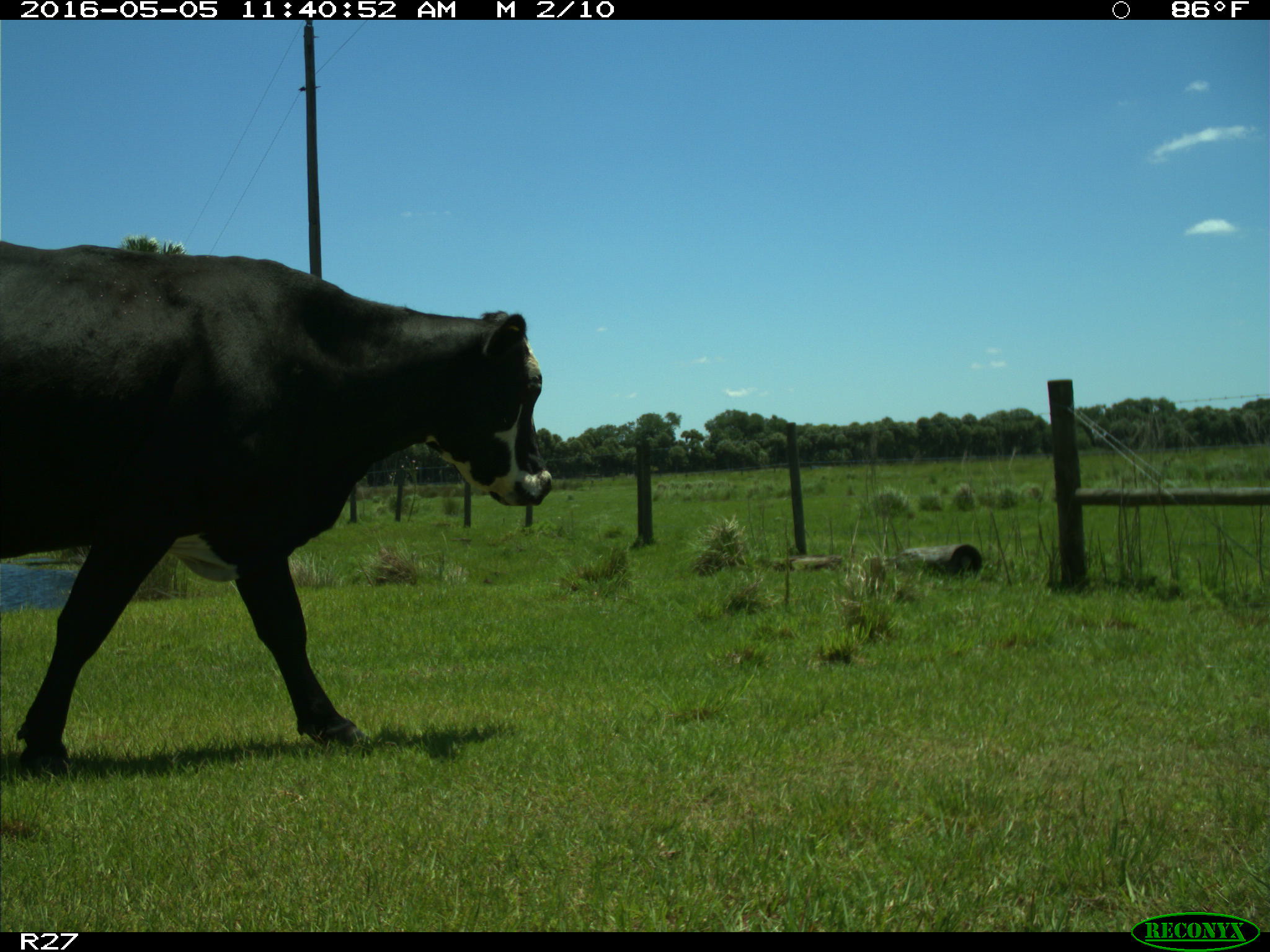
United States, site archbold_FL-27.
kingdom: Animalia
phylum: Chordata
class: Mammalia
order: Artiodactyla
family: Bovidae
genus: Bos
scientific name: Bos taurus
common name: domestic cow